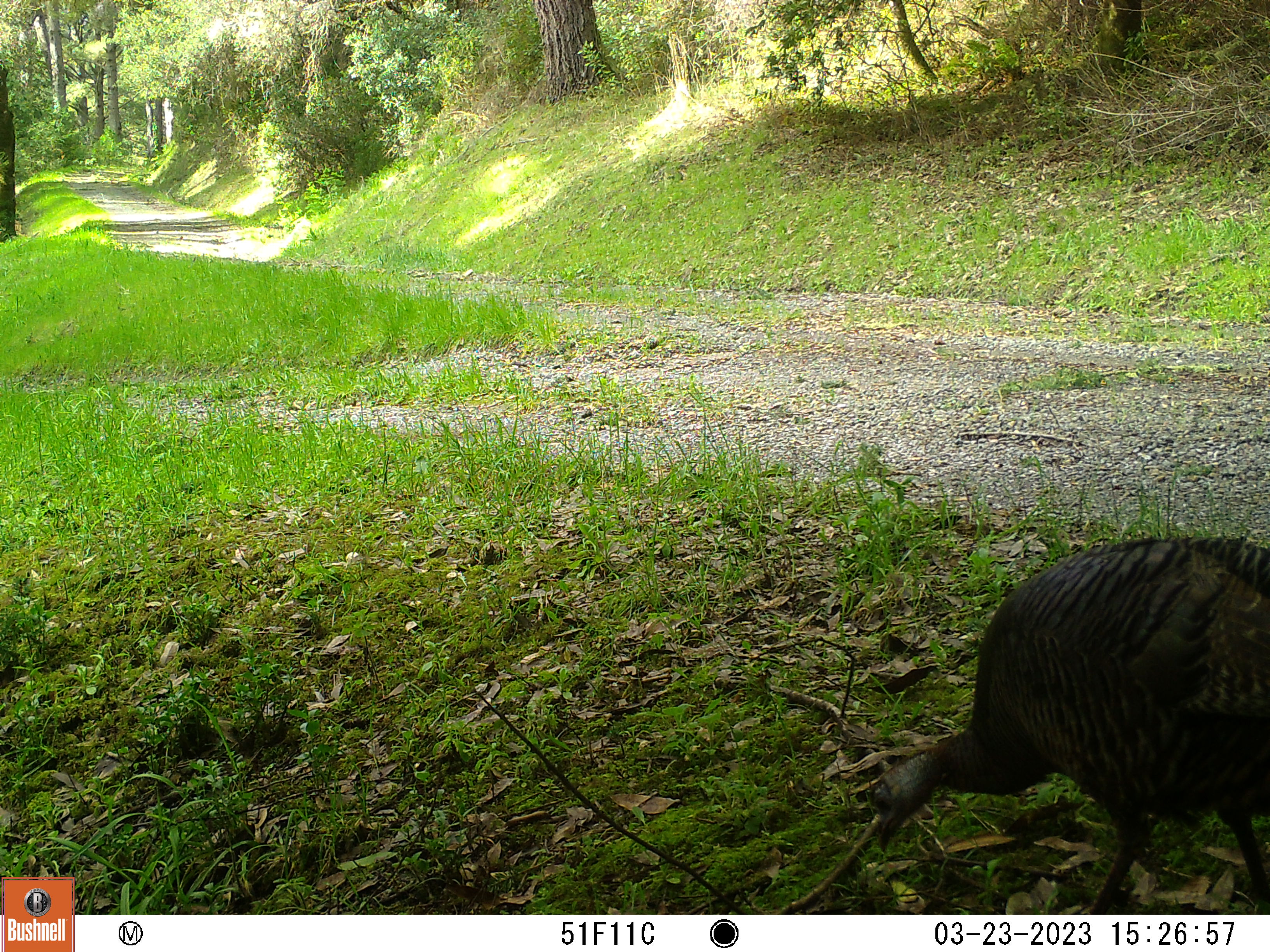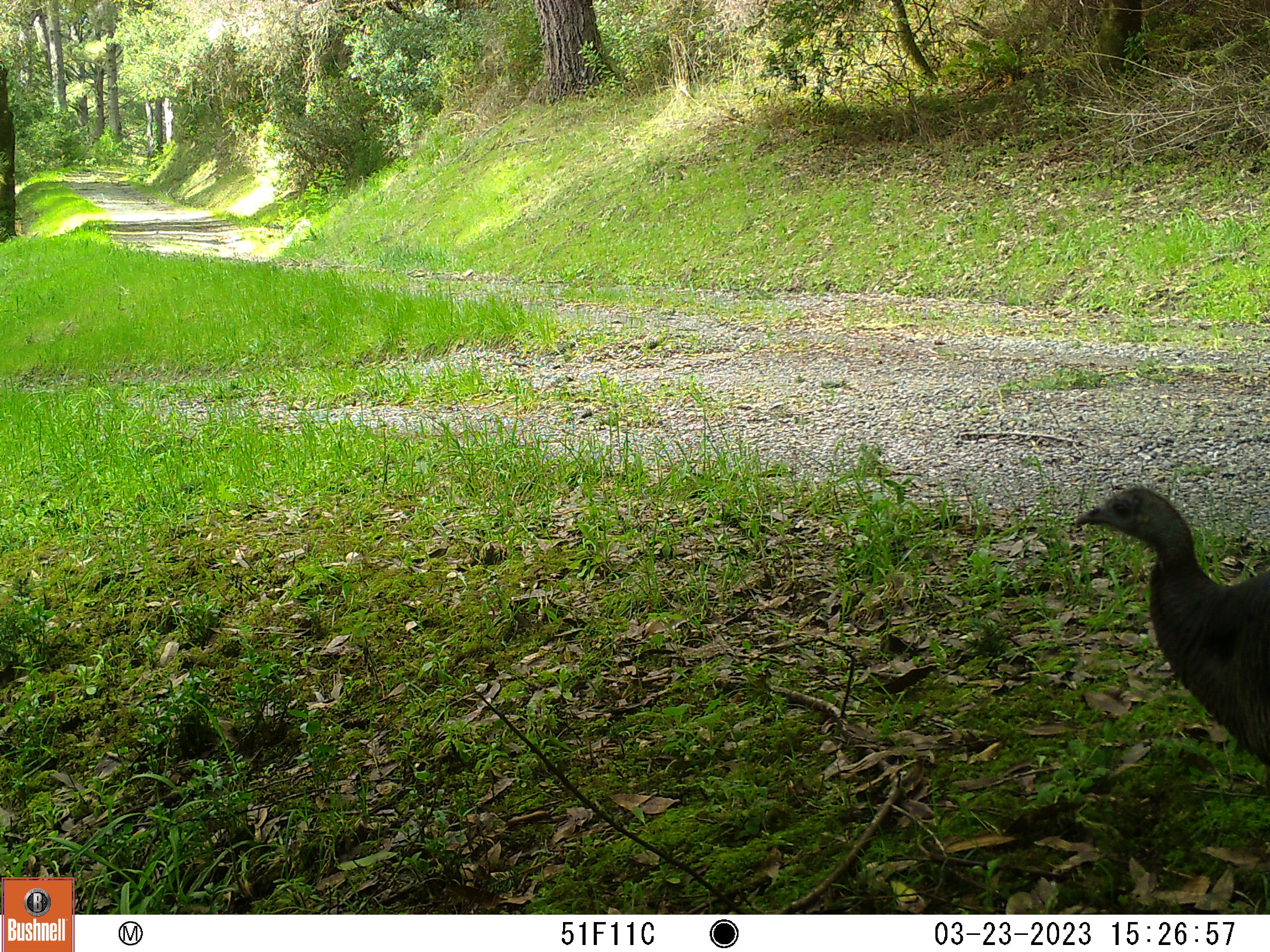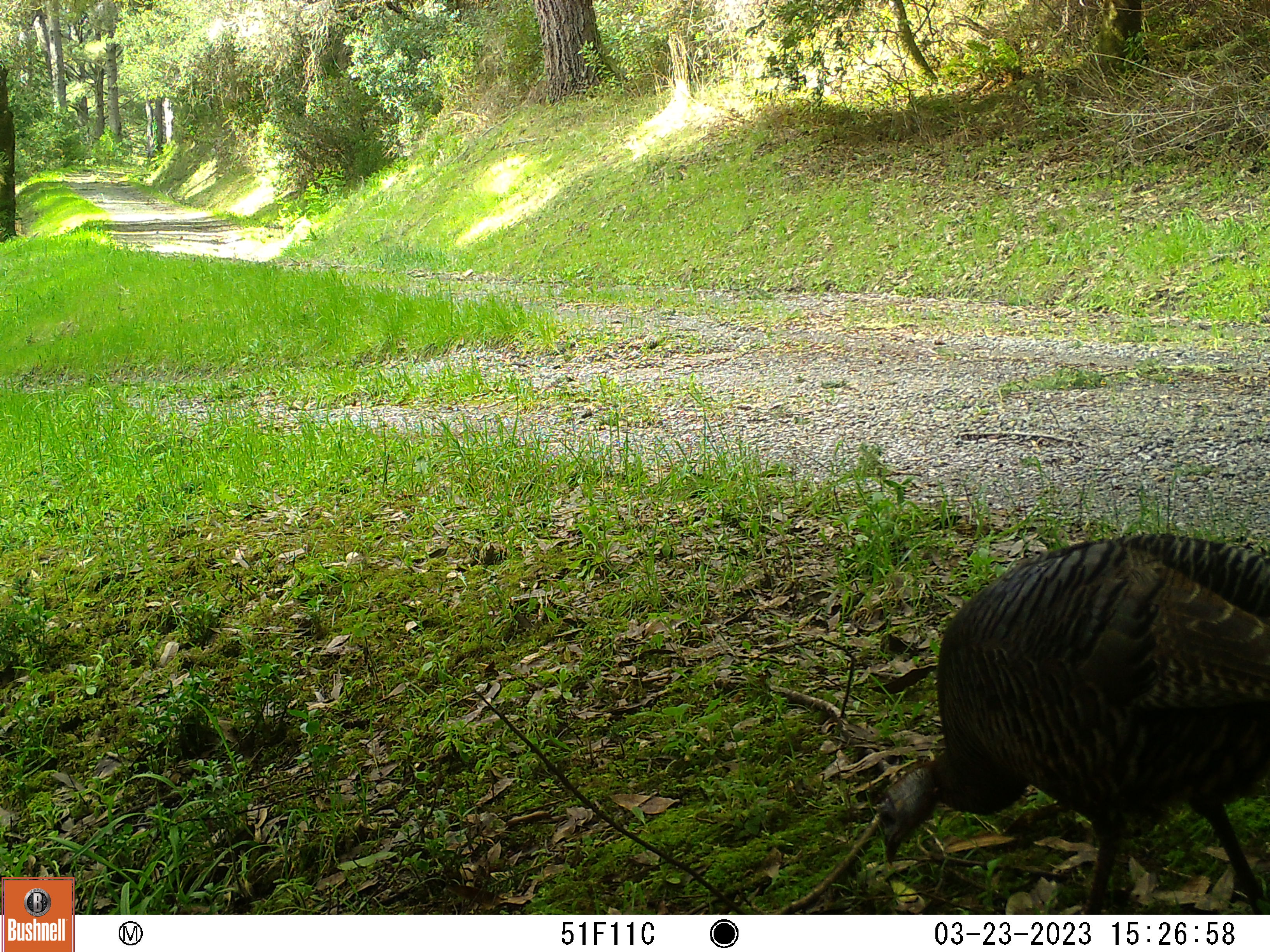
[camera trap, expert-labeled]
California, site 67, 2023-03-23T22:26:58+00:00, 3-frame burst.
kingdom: Animalia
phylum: Chordata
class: Aves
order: Galliformes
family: Phasianidae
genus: Meleagris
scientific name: Meleagris gallopavo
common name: turkey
Turkey (Meleagris gallopavo).